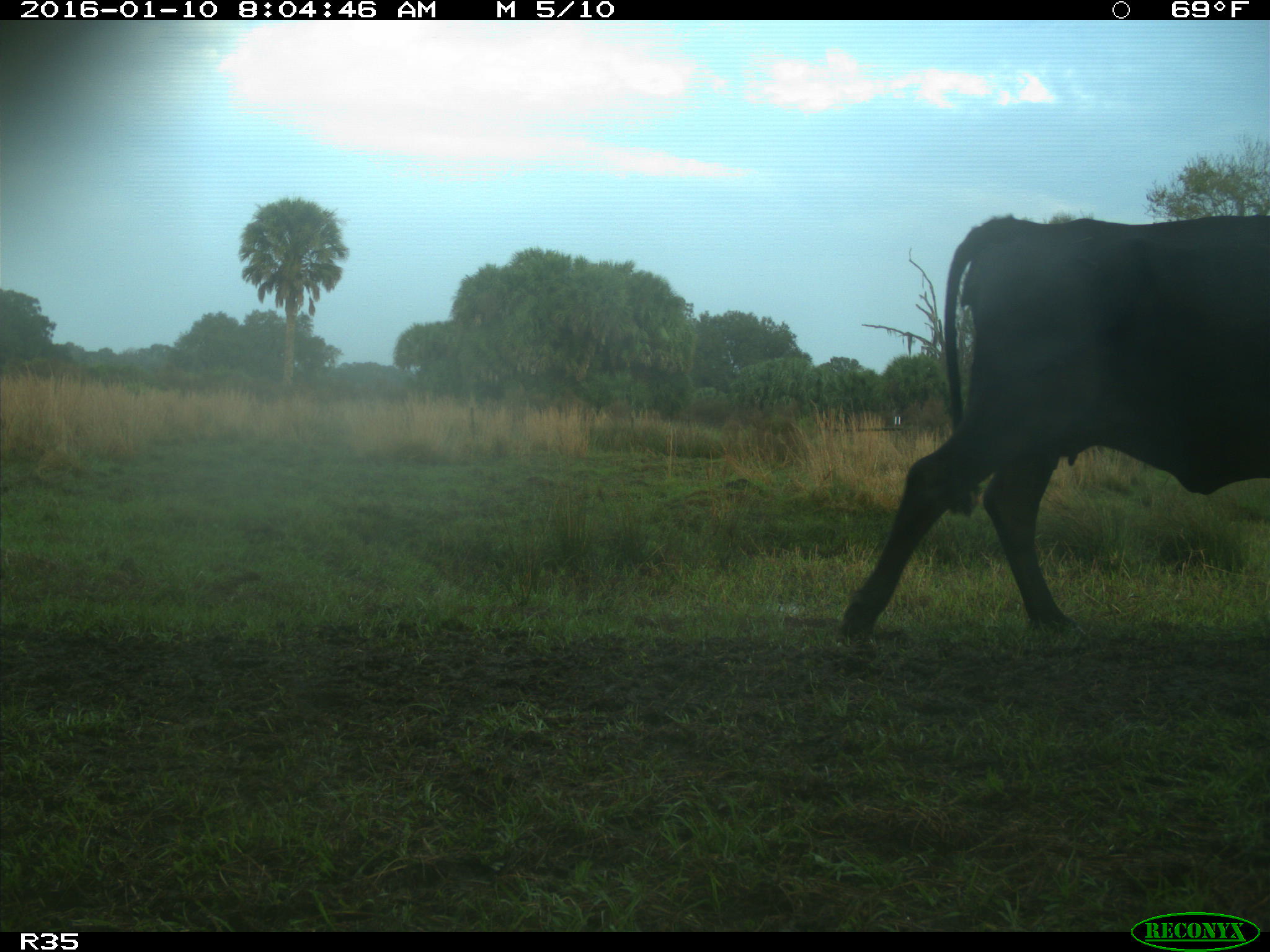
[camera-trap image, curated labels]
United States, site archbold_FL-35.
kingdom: Animalia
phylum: Chordata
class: Mammalia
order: Artiodactyla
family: Bovidae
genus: Bos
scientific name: Bos taurus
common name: domestic cow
Bos taurus (domestic cow).